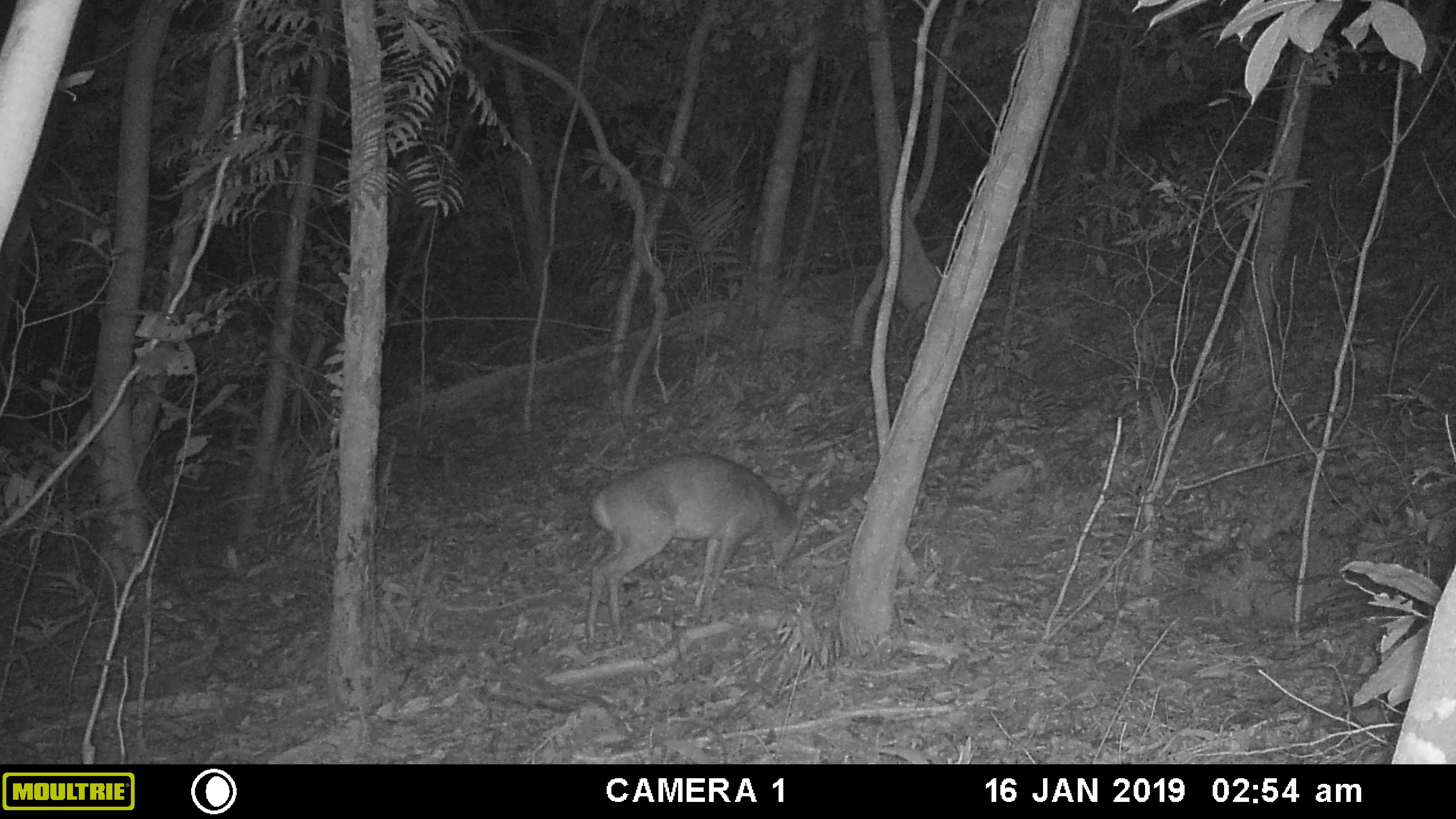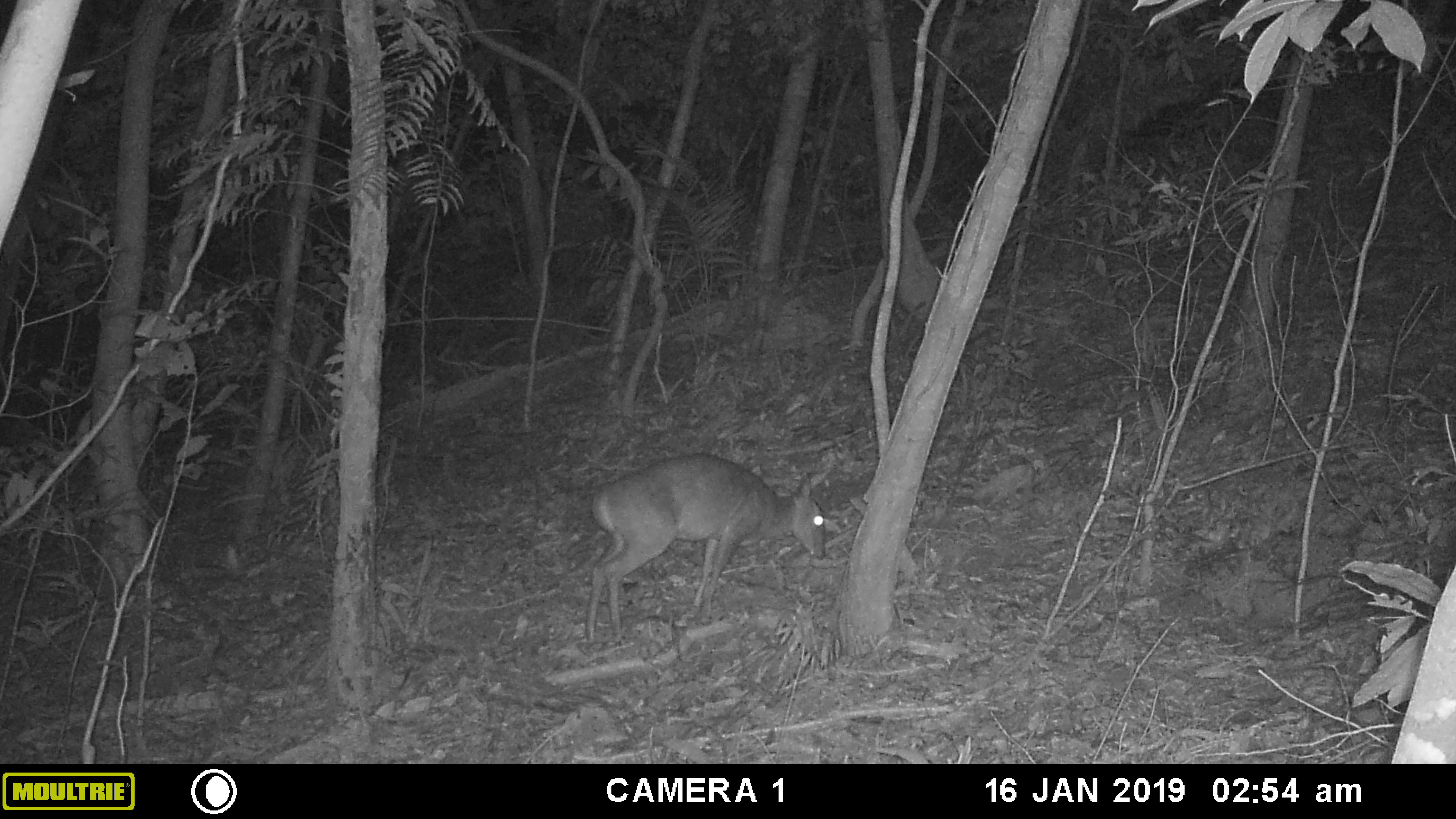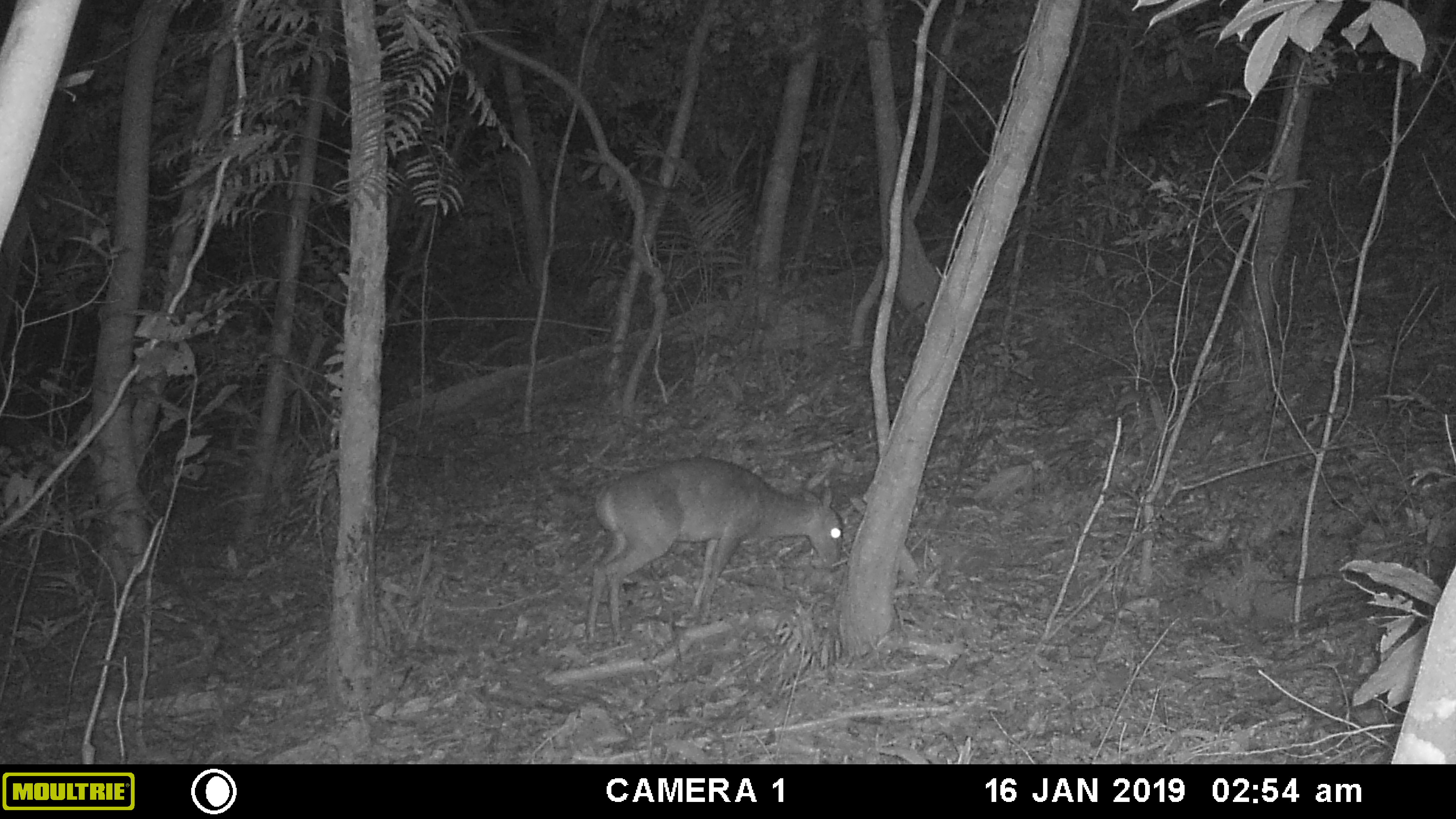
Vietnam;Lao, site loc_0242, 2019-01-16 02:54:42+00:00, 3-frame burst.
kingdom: Animalia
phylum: Chordata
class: Mammalia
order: Artiodactyla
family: Cervidae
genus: Muntiacus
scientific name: Muntiacus vuquangensis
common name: large-antlered muntjac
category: large antlered muntjac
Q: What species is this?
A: Large antlered muntjac (large-antlered muntjac) (Muntiacus vuquangensis).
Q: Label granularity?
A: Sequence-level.